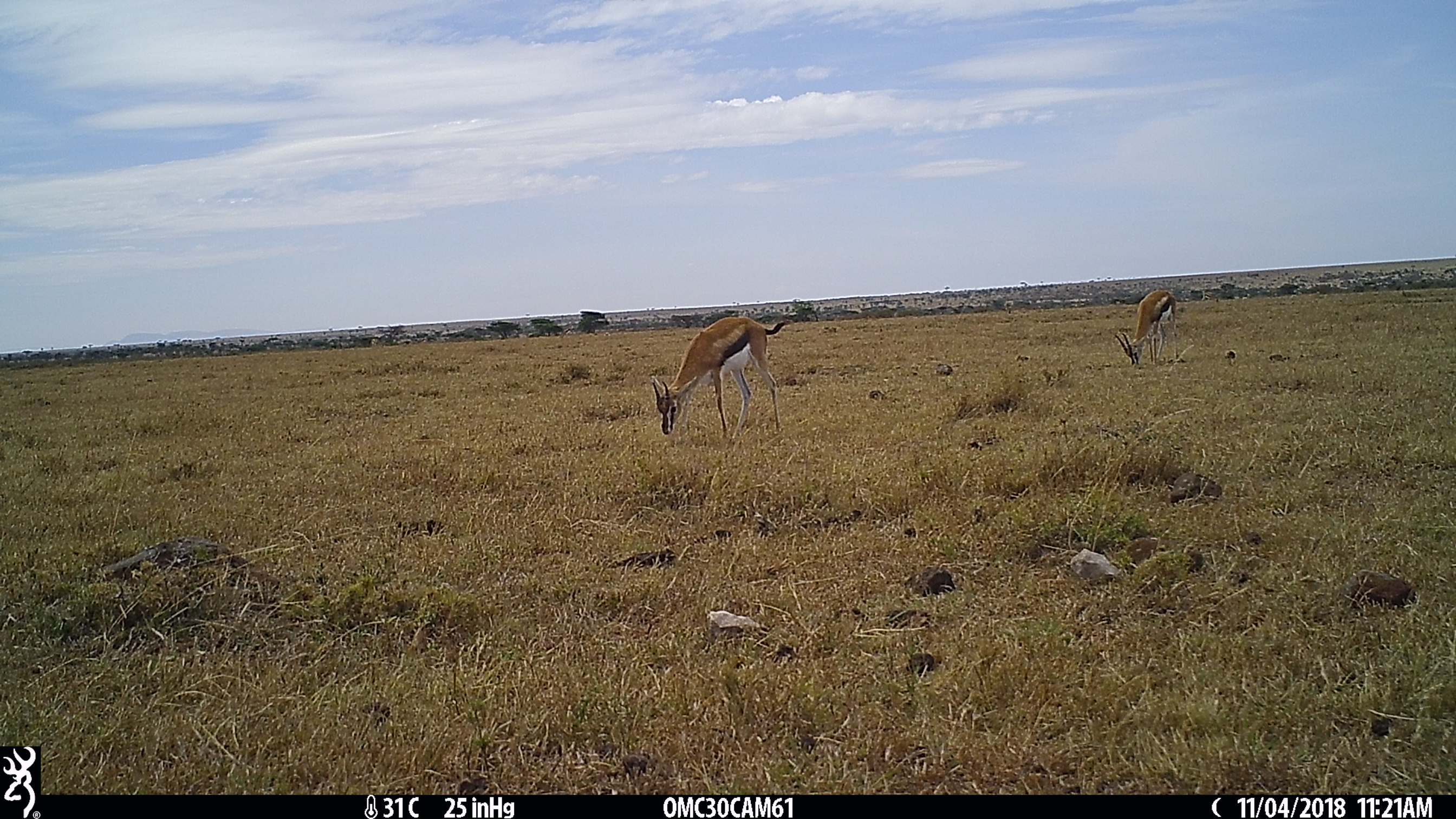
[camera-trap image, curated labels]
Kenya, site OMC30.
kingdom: Animalia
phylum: Chordata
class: Mammalia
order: Artiodactyla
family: Bovidae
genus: Eudorcas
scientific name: Eudorcas thomsonii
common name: thomon's gazelle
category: gazelle thomsons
Gazelle thomsons (thomon's gazelle) (Eudorcas thomsonii).